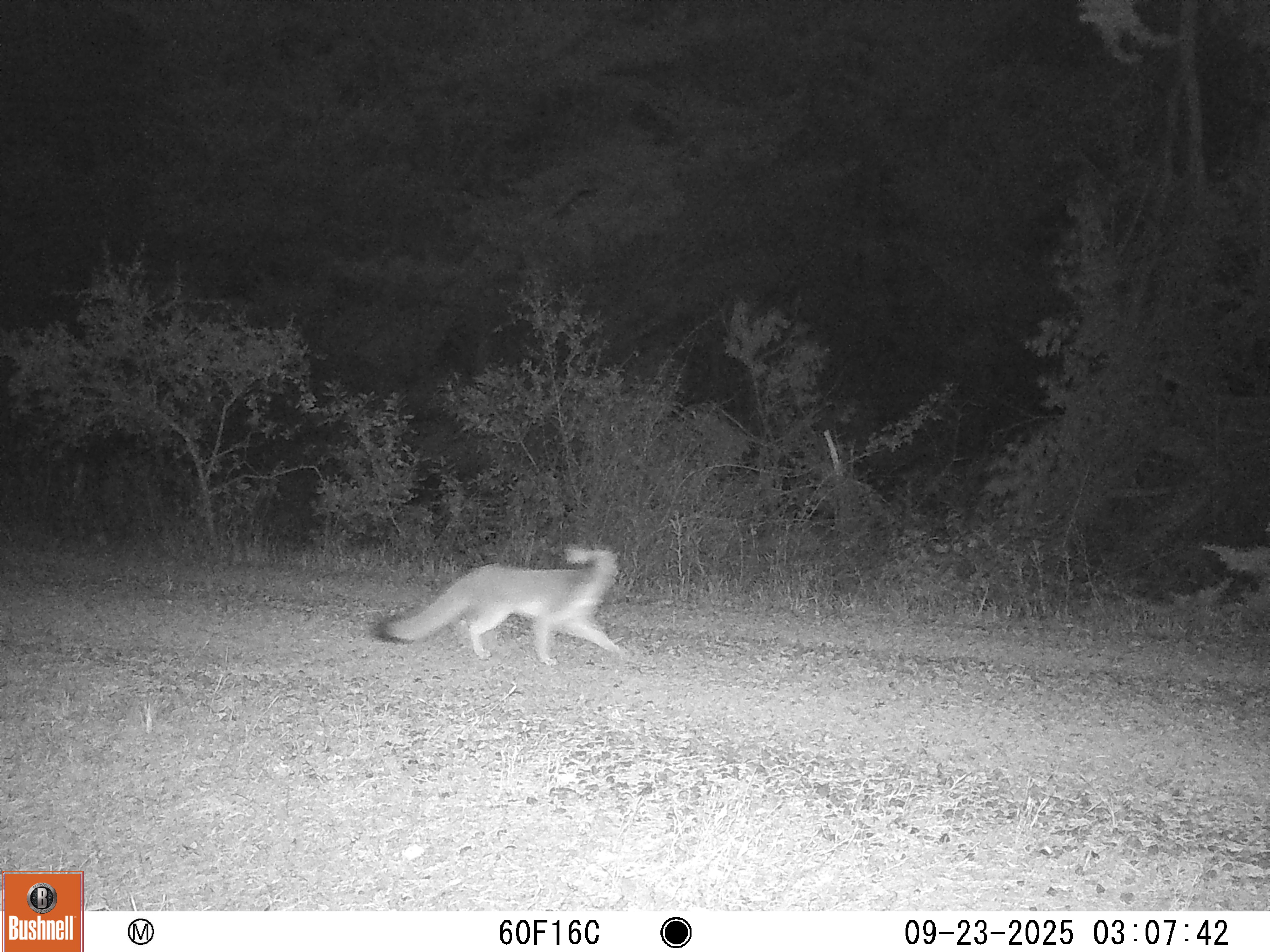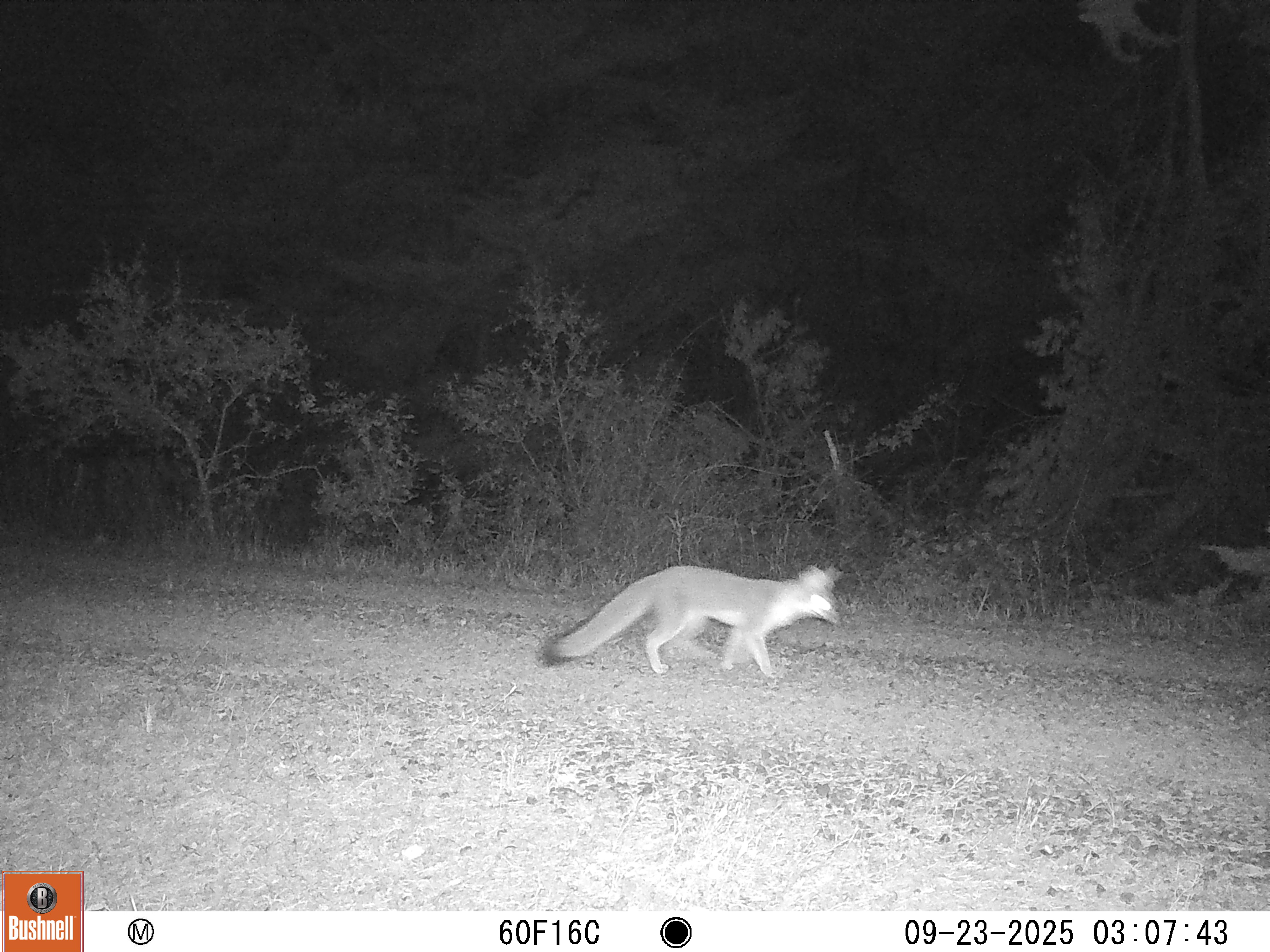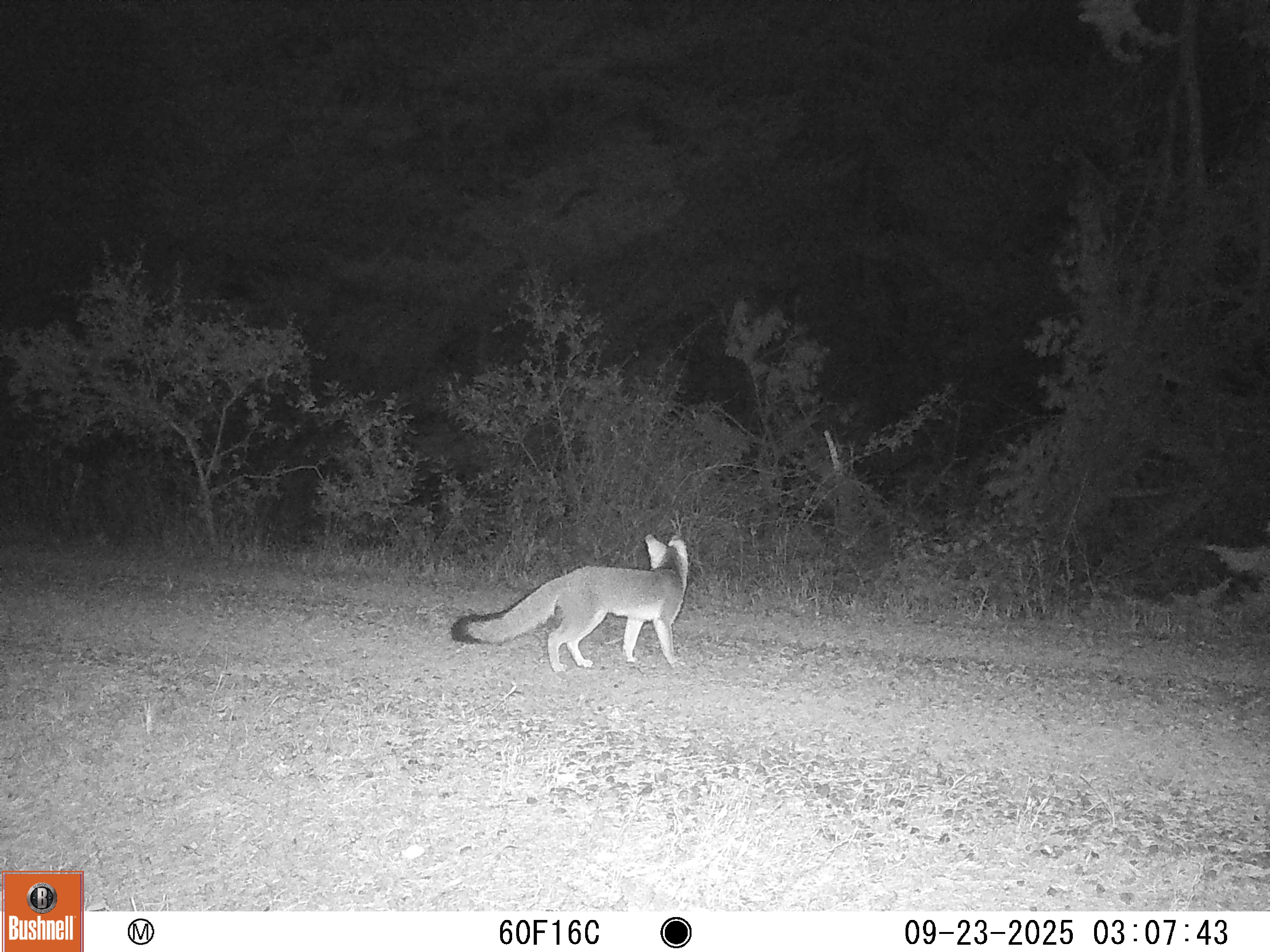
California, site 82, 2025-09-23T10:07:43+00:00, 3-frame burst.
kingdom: Animalia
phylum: Chordata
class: Mammalia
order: Carnivora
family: Canidae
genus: Urocyon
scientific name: Urocyon cinereoargenteus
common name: gray fox